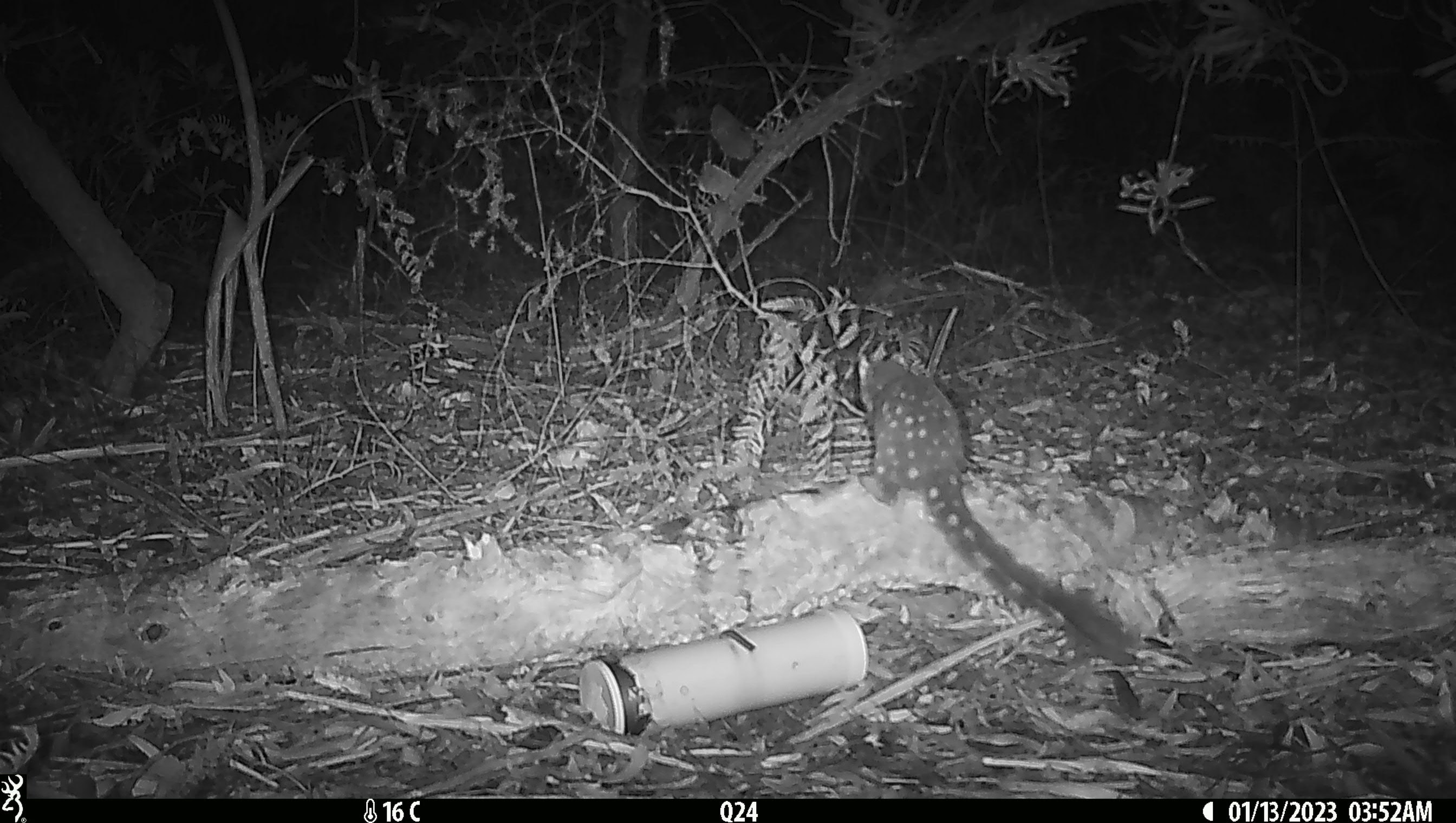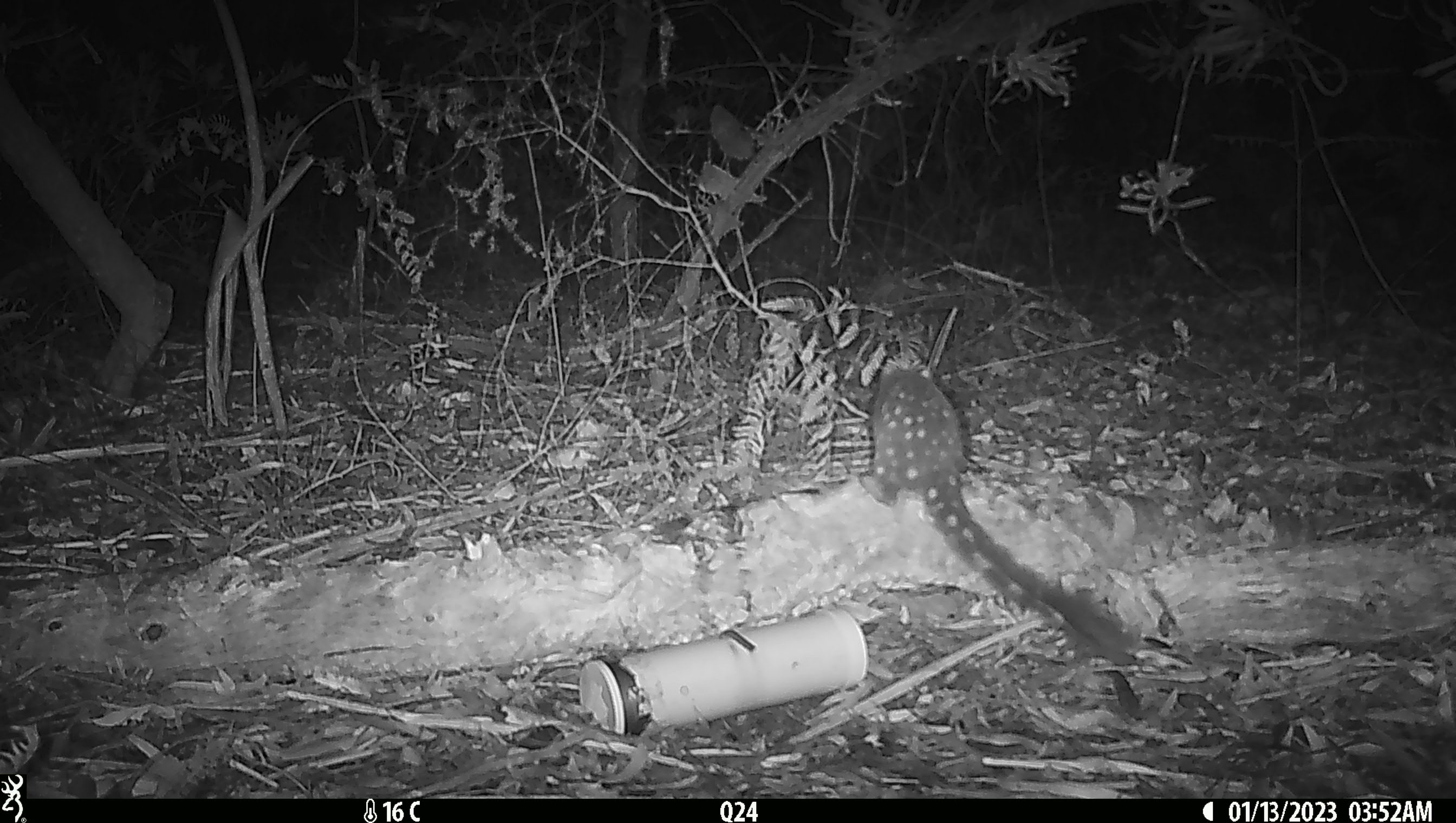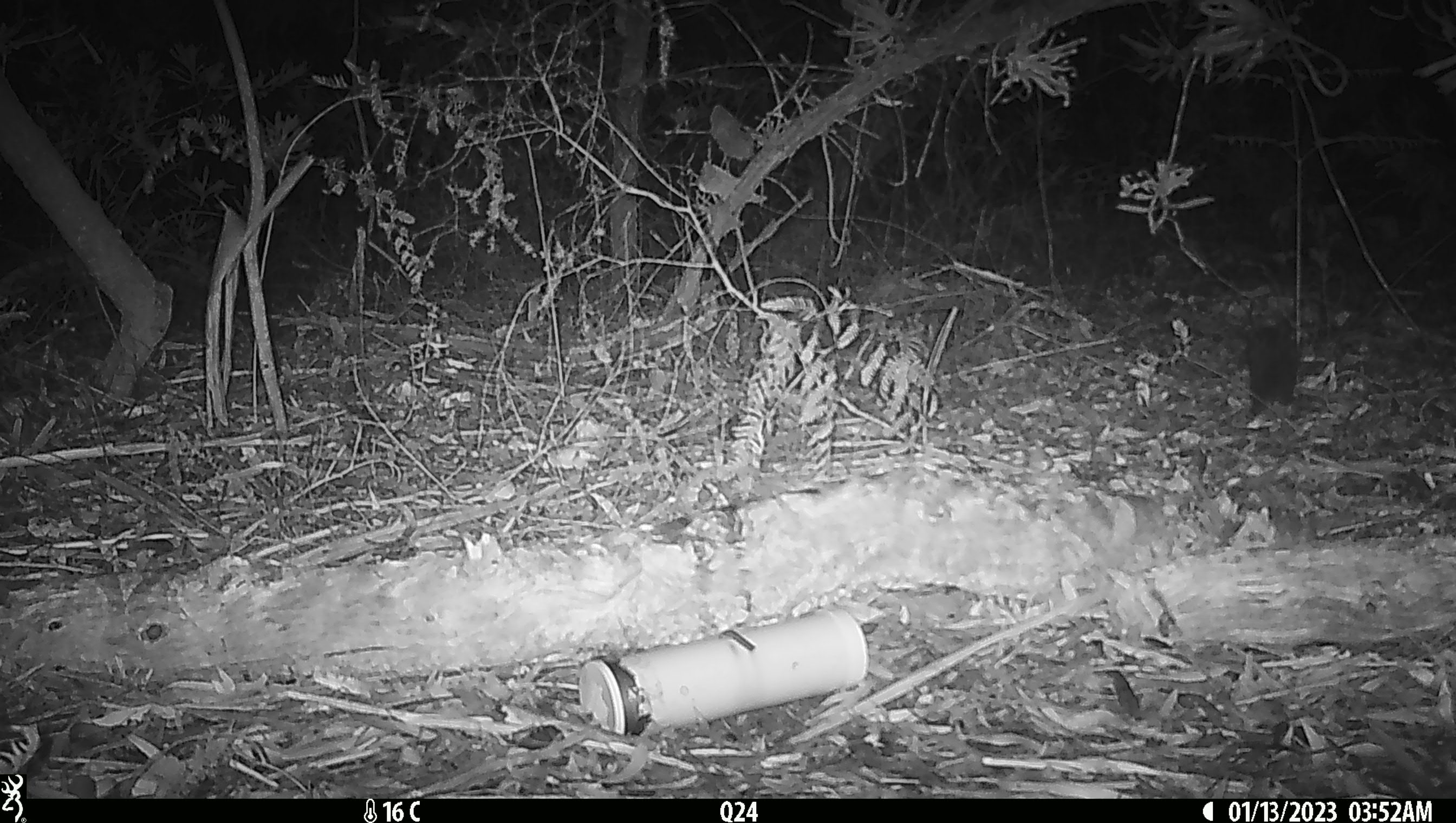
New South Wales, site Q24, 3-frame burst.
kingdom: Animalia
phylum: Chordata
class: Mammalia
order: Dasyuromorphia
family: Dasyuridae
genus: Dasyurus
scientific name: Dasyurus maculatus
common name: spotted-tailed quoll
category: quoll